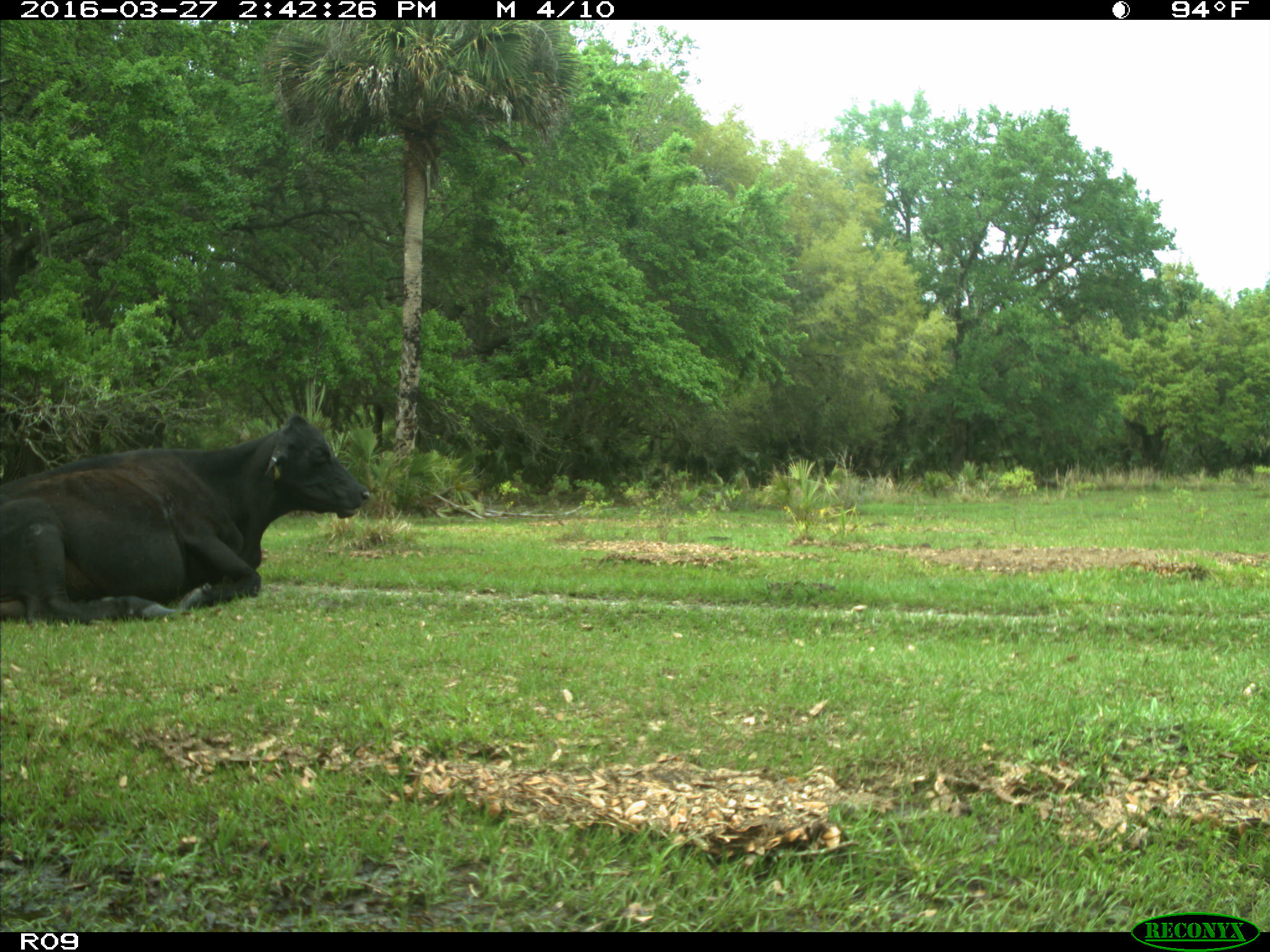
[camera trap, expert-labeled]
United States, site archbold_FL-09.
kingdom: Animalia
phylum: Chordata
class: Mammalia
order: Artiodactyla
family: Bovidae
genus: Bos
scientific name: Bos taurus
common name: domestic cow